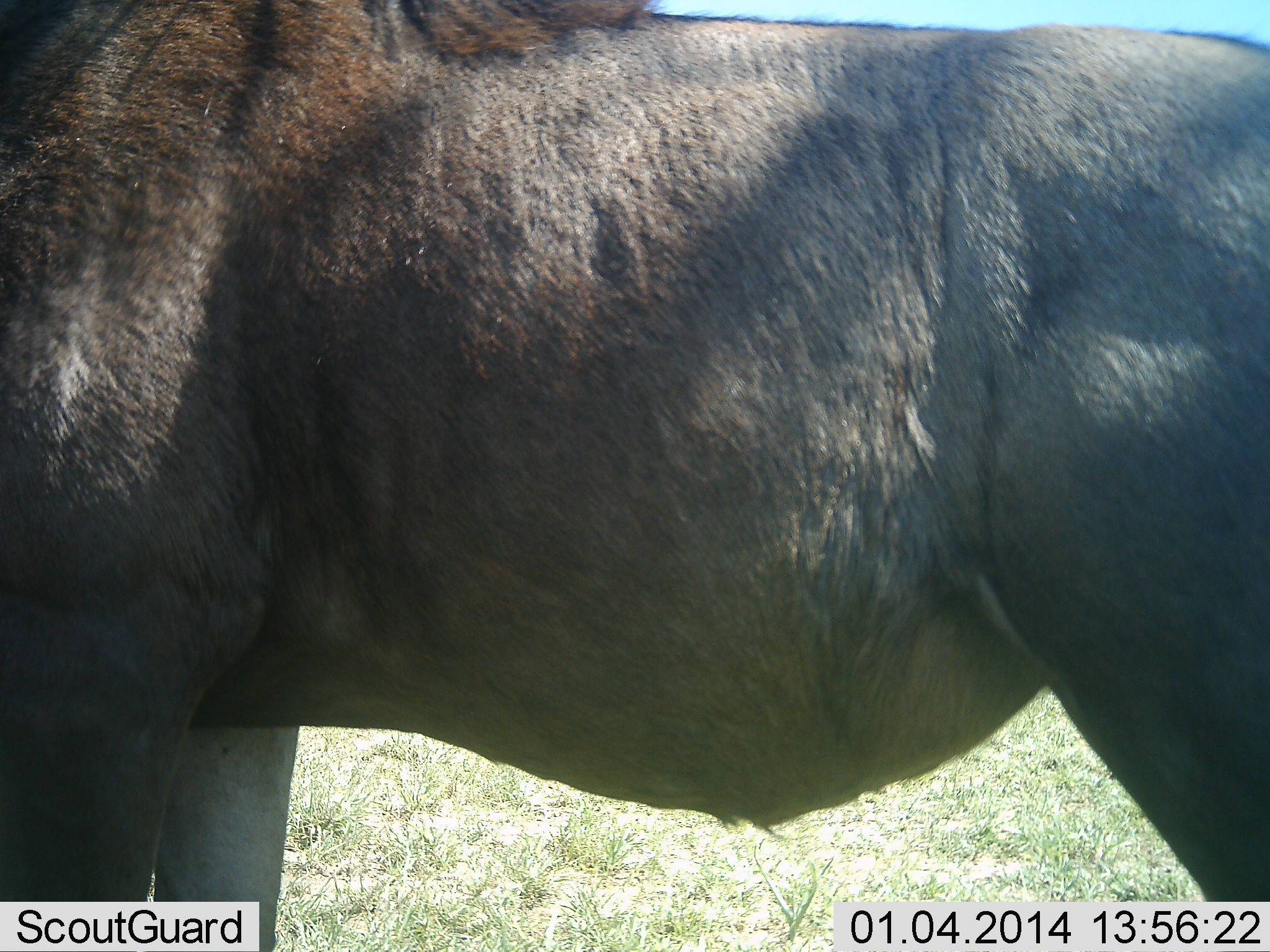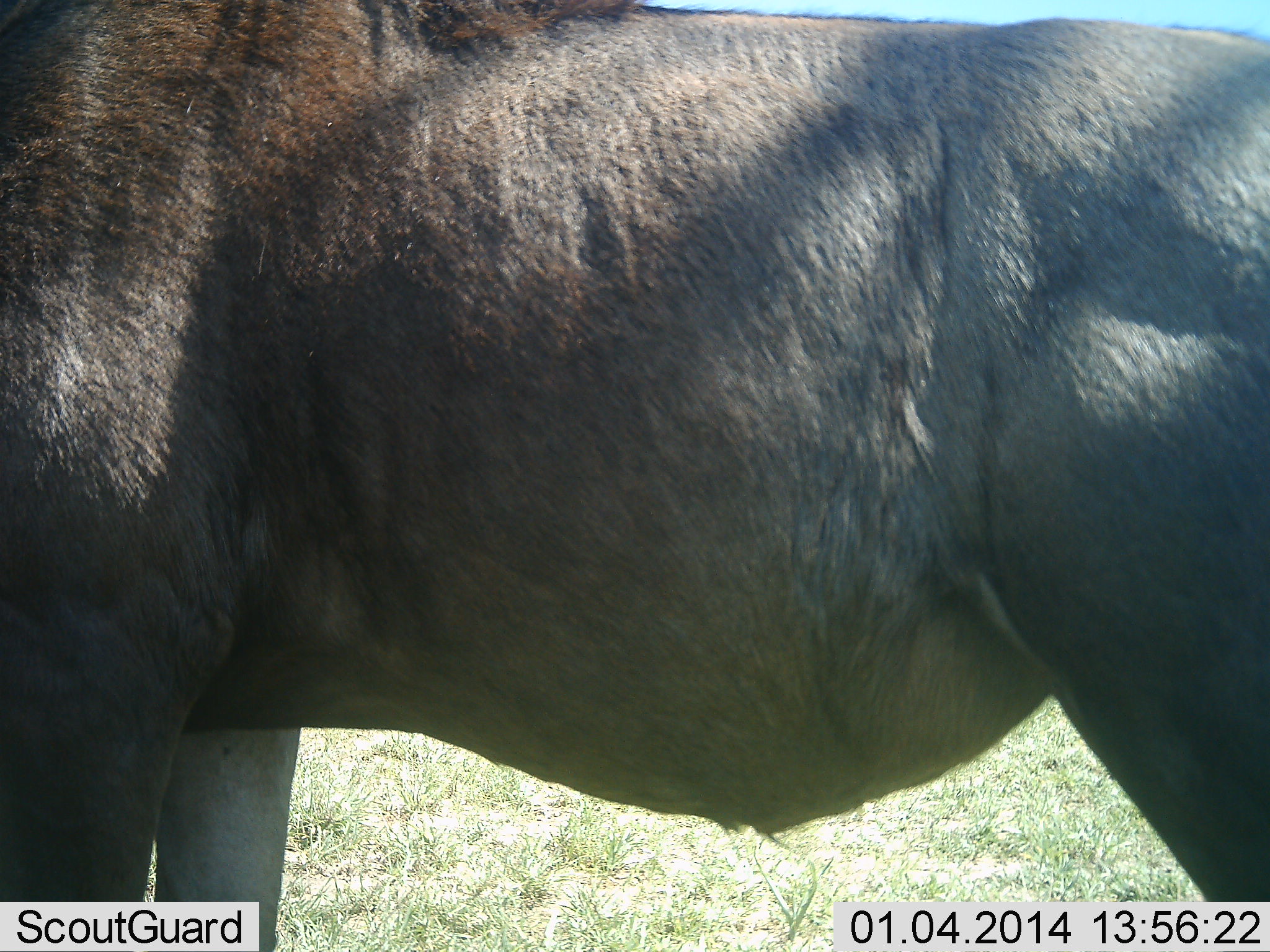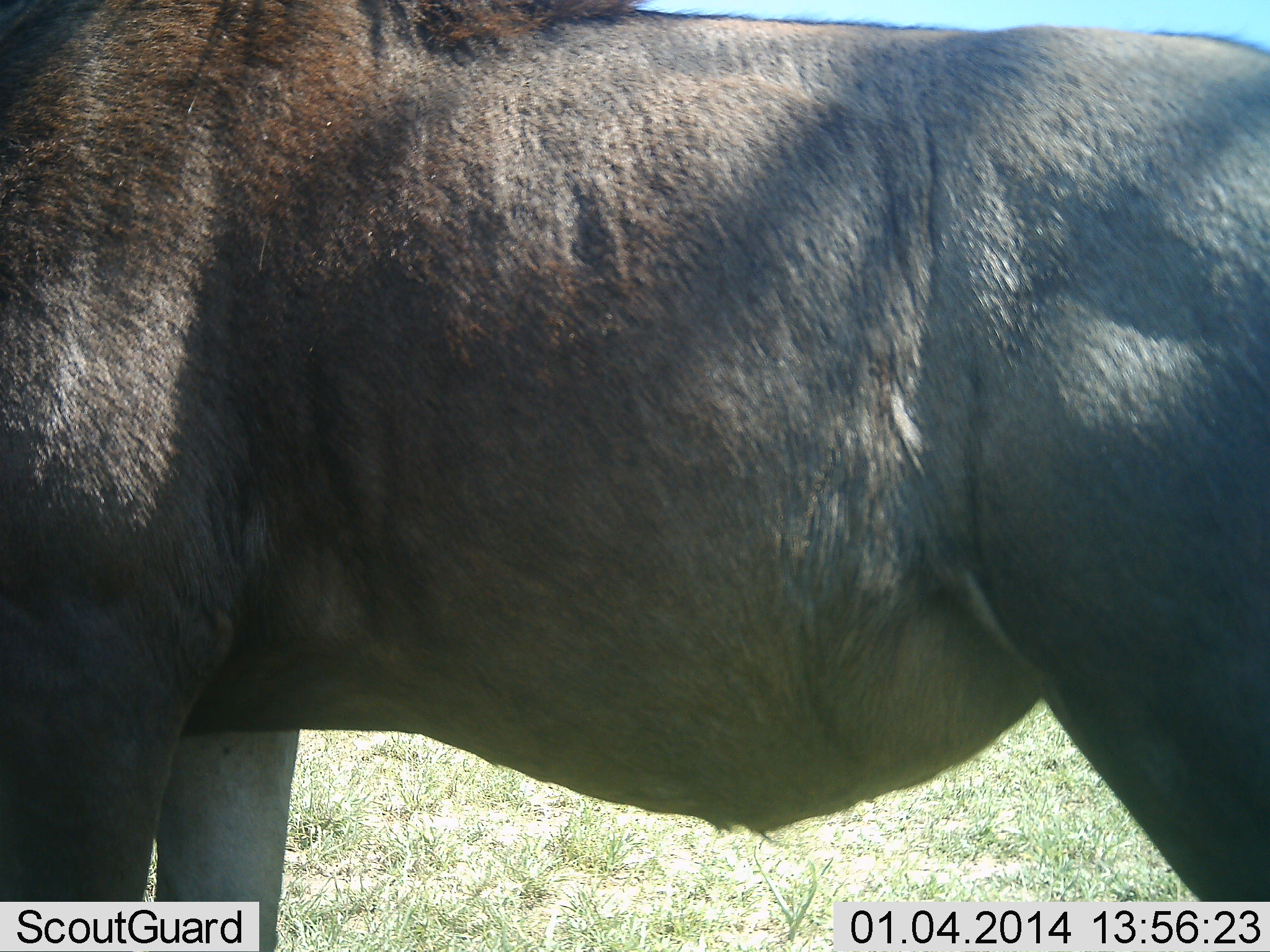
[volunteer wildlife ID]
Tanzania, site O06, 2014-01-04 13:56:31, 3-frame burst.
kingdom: Animalia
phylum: Chordata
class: Mammalia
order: Artiodactyla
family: Bovidae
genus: Connochaetes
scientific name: Connochaetes taurinus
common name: blue wildebeest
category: wildebeest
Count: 1.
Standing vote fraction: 100%.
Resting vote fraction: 0%.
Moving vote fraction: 0%.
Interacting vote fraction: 0%.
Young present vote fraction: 0%.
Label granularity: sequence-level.